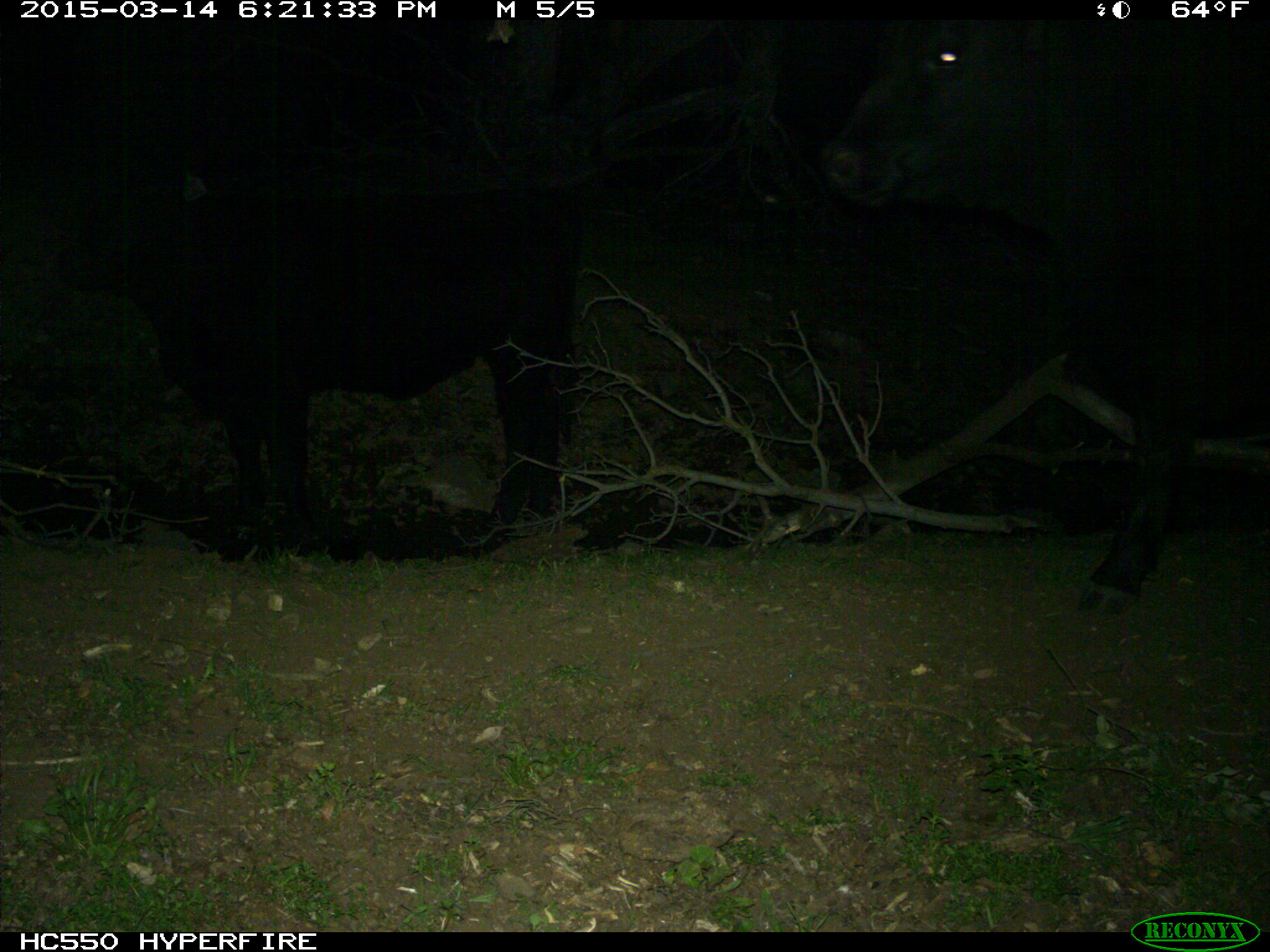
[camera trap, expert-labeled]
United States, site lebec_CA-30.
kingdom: Animalia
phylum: Chordata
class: Mammalia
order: Artiodactyla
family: Bovidae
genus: Bos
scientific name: Bos taurus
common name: domestic cow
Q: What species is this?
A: Bos taurus (domestic cow).